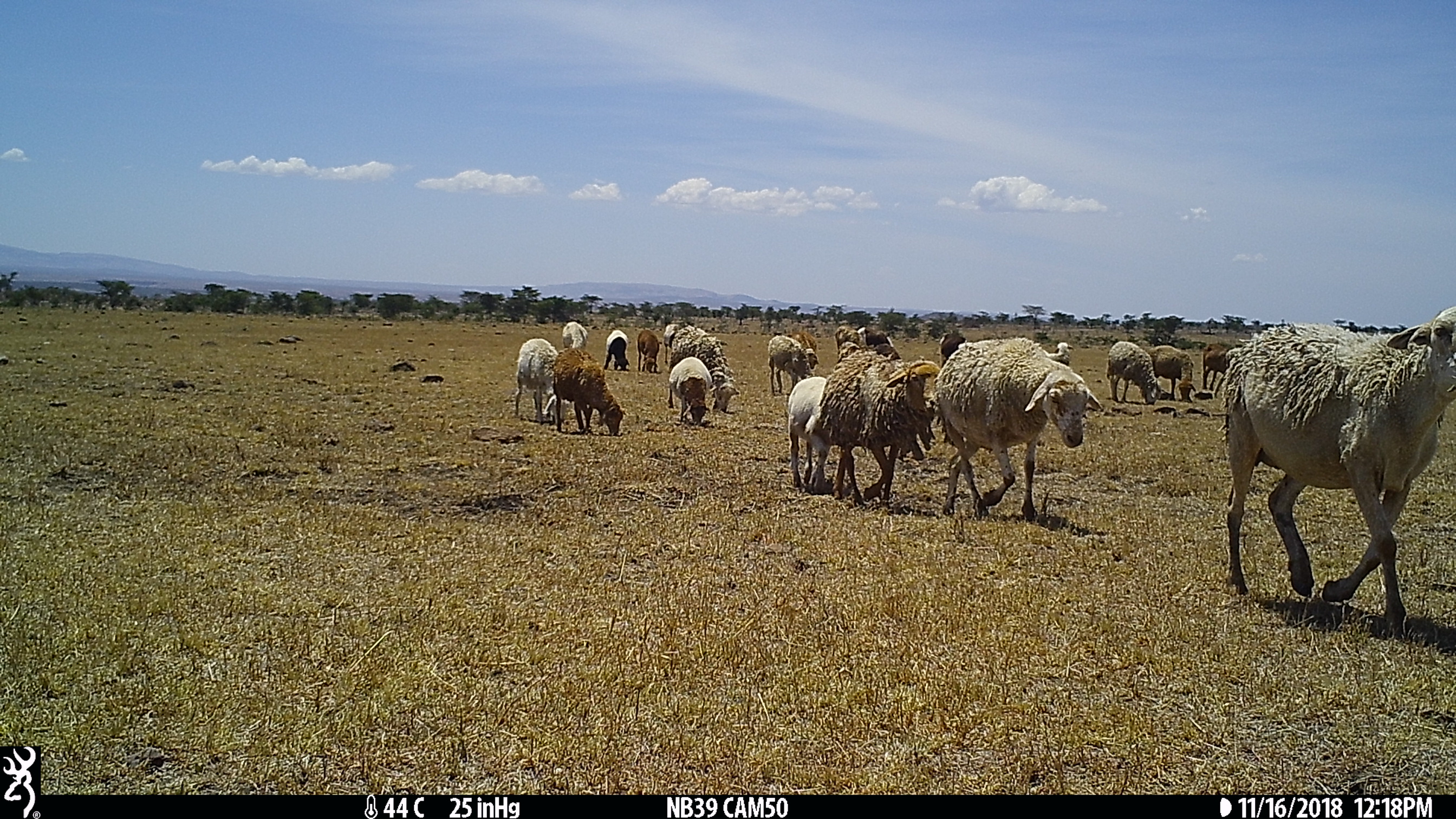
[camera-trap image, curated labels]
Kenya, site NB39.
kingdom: Animalia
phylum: Chordata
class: Mammalia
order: Artiodactyla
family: Bovidae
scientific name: Bovidae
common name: sheep or goat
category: shoat